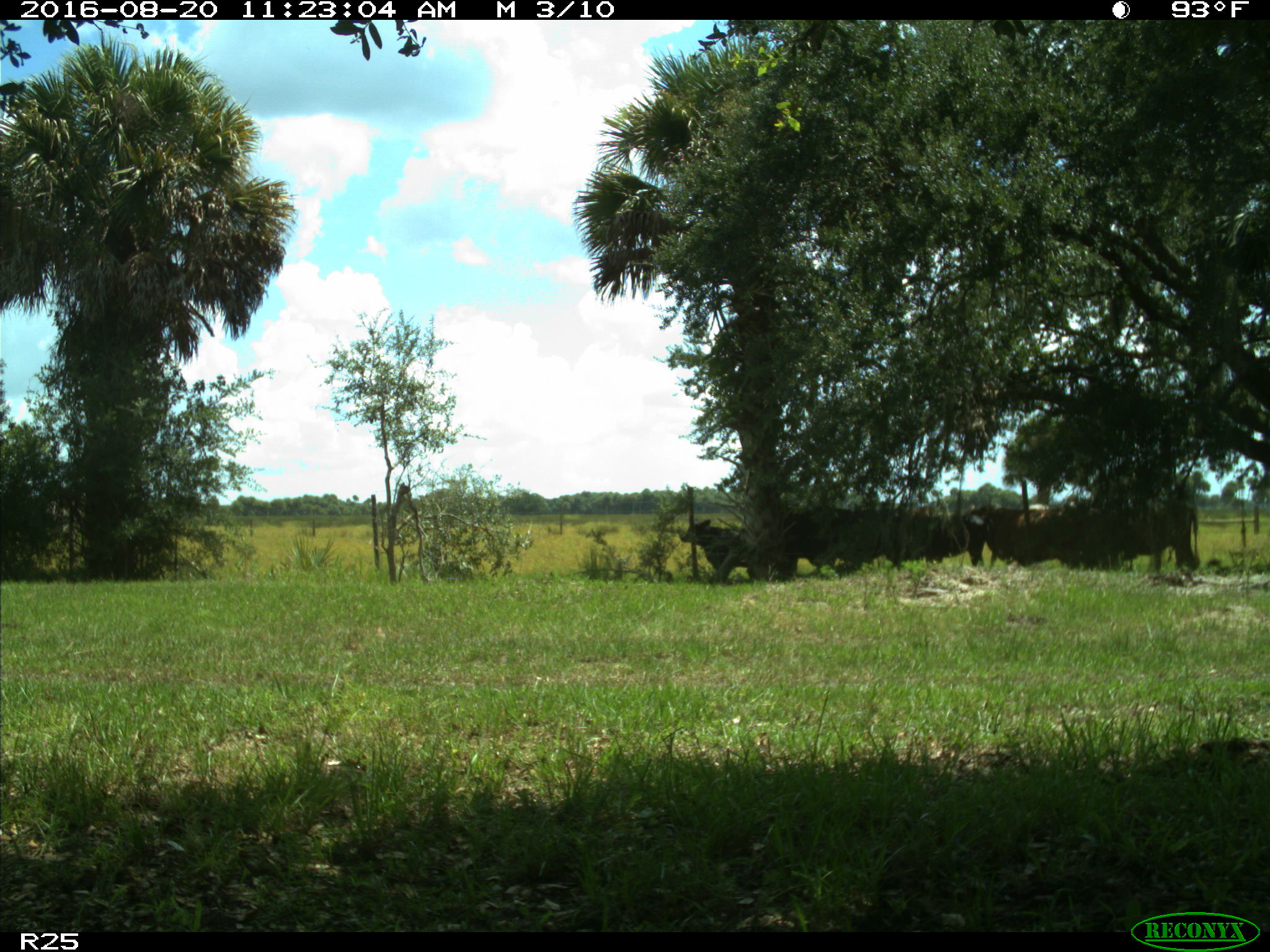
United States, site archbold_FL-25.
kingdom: Animalia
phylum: Chordata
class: Mammalia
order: Artiodactyla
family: Bovidae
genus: Bos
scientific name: Bos taurus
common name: domestic cow